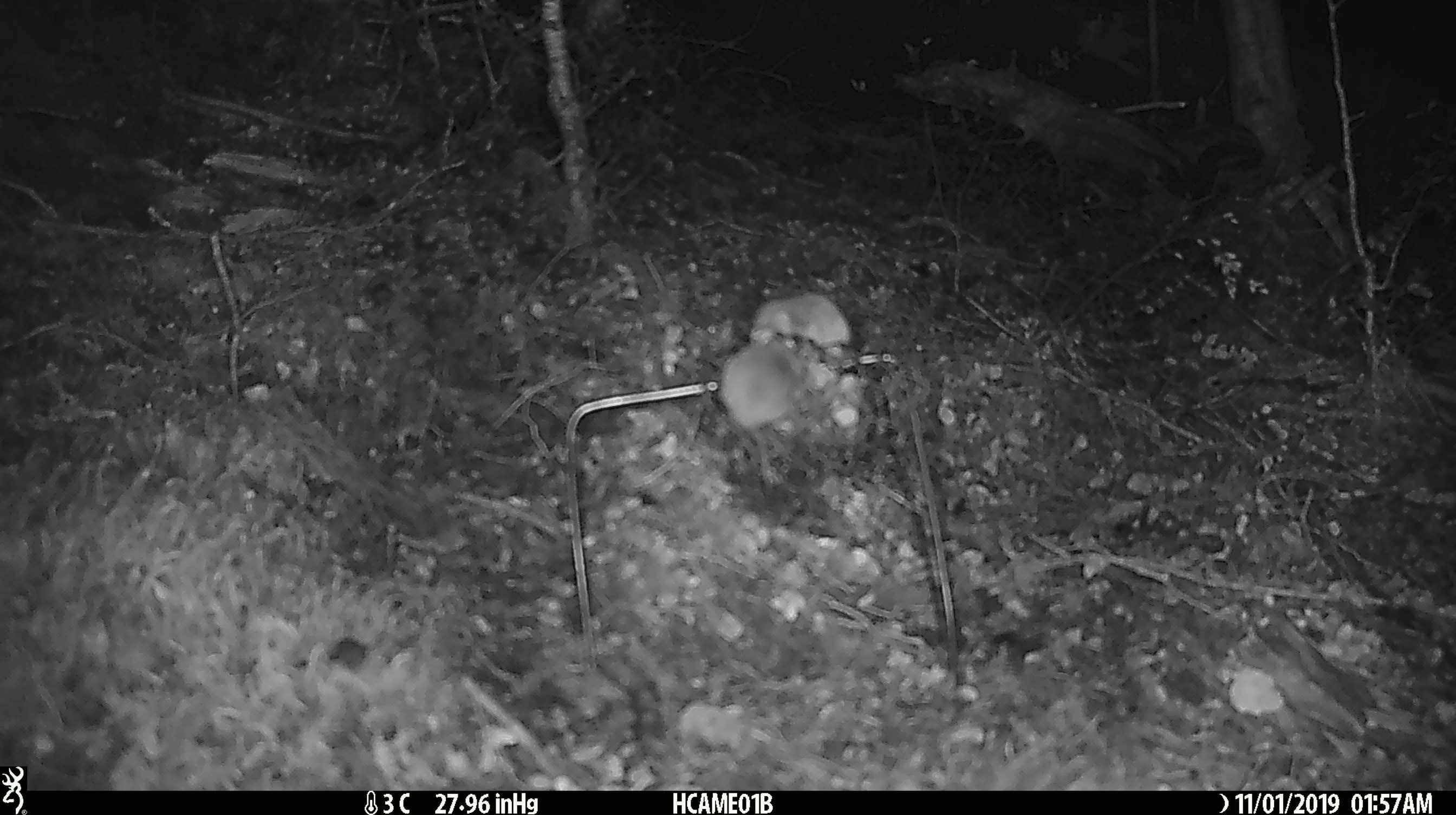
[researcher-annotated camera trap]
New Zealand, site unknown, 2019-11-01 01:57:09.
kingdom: Animalia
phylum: Chordata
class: Mammalia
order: Rodentia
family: Muridae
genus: Mus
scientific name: Mus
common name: mouse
Mouse (Mus).